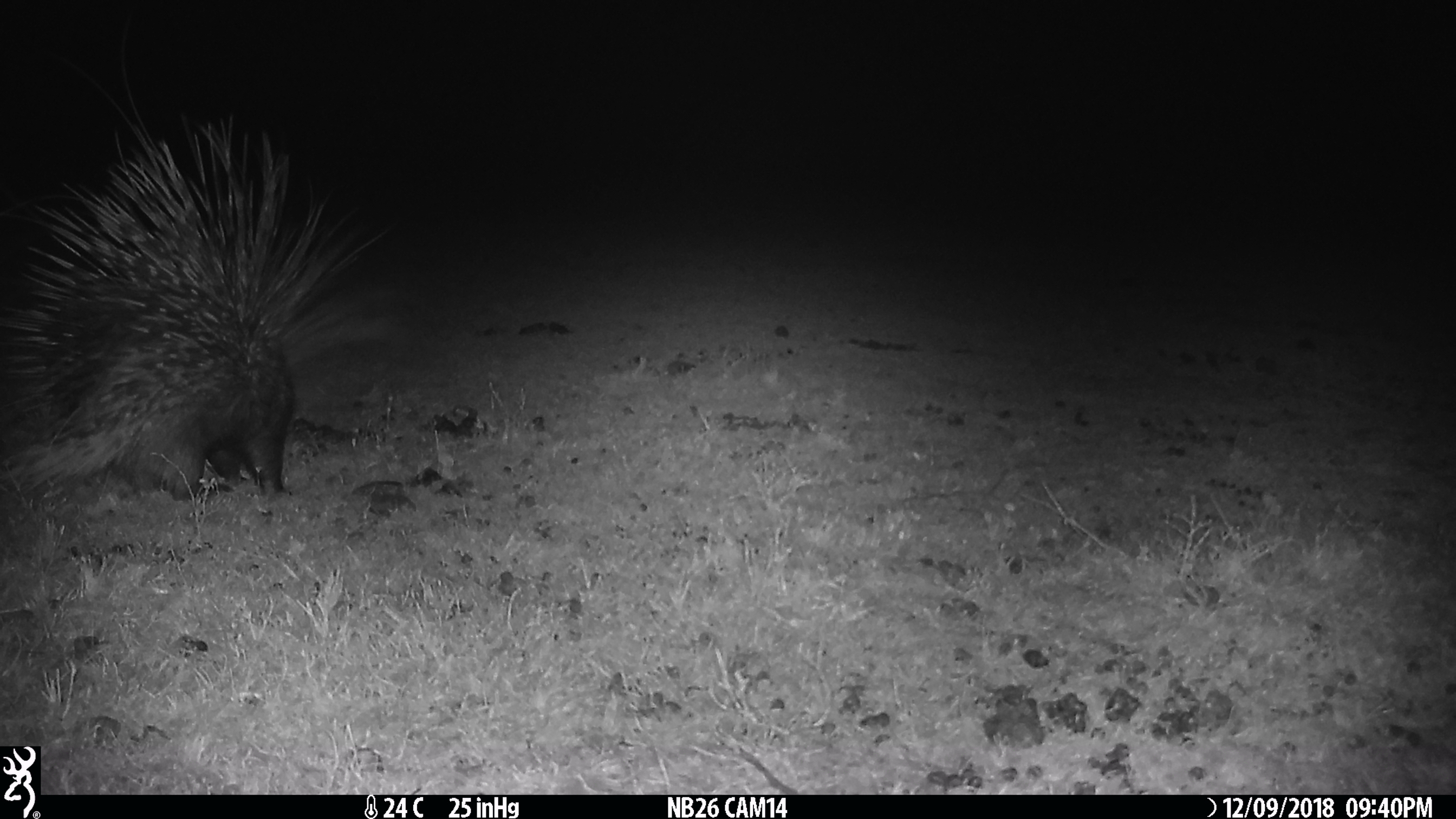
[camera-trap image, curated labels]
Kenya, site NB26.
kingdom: Animalia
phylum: Chordata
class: Mammalia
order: Rodentia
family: Hystricidae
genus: Hystrix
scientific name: Hystrix africaeaustralis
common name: porcupine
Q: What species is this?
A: Porcupine (Hystrix africaeaustralis).